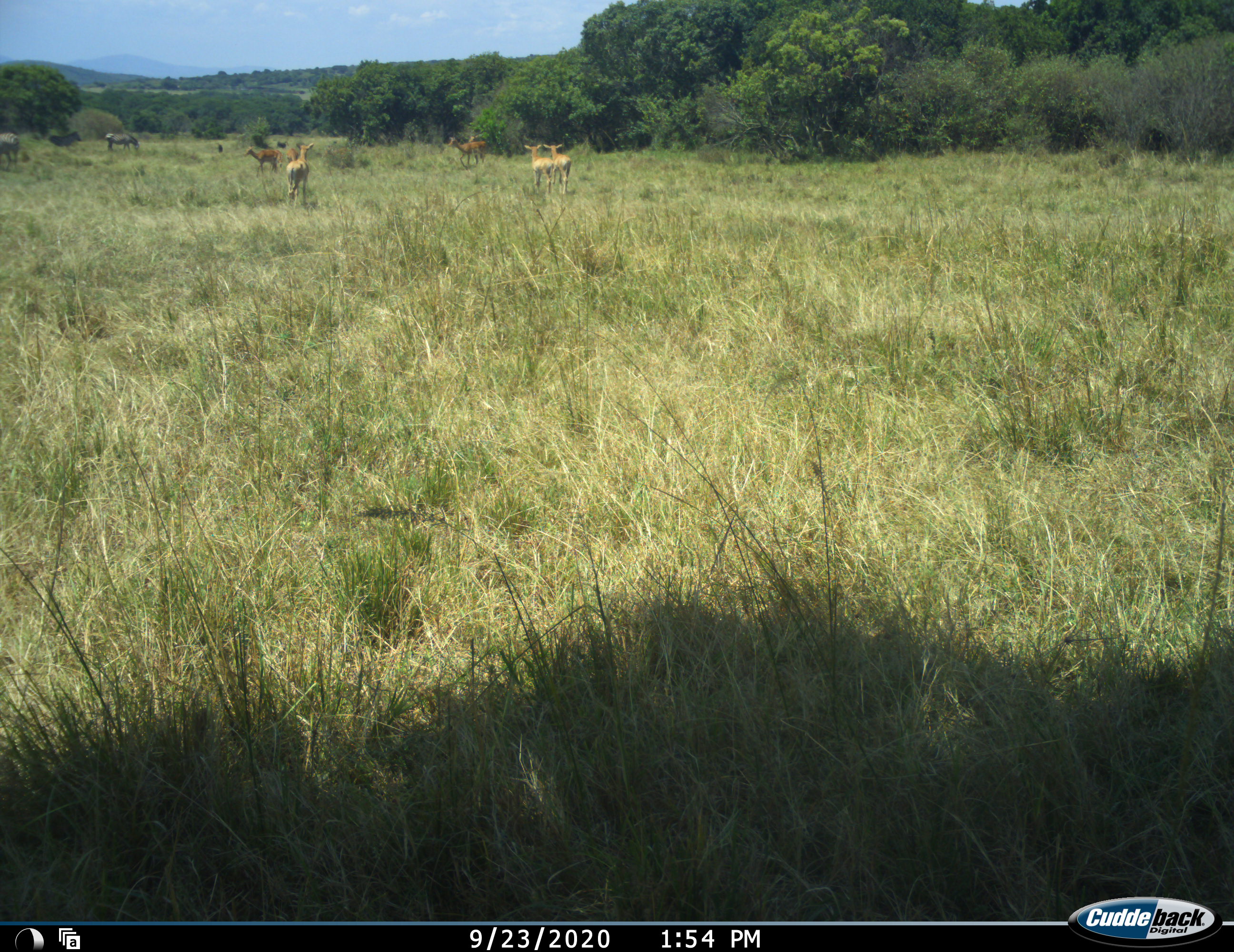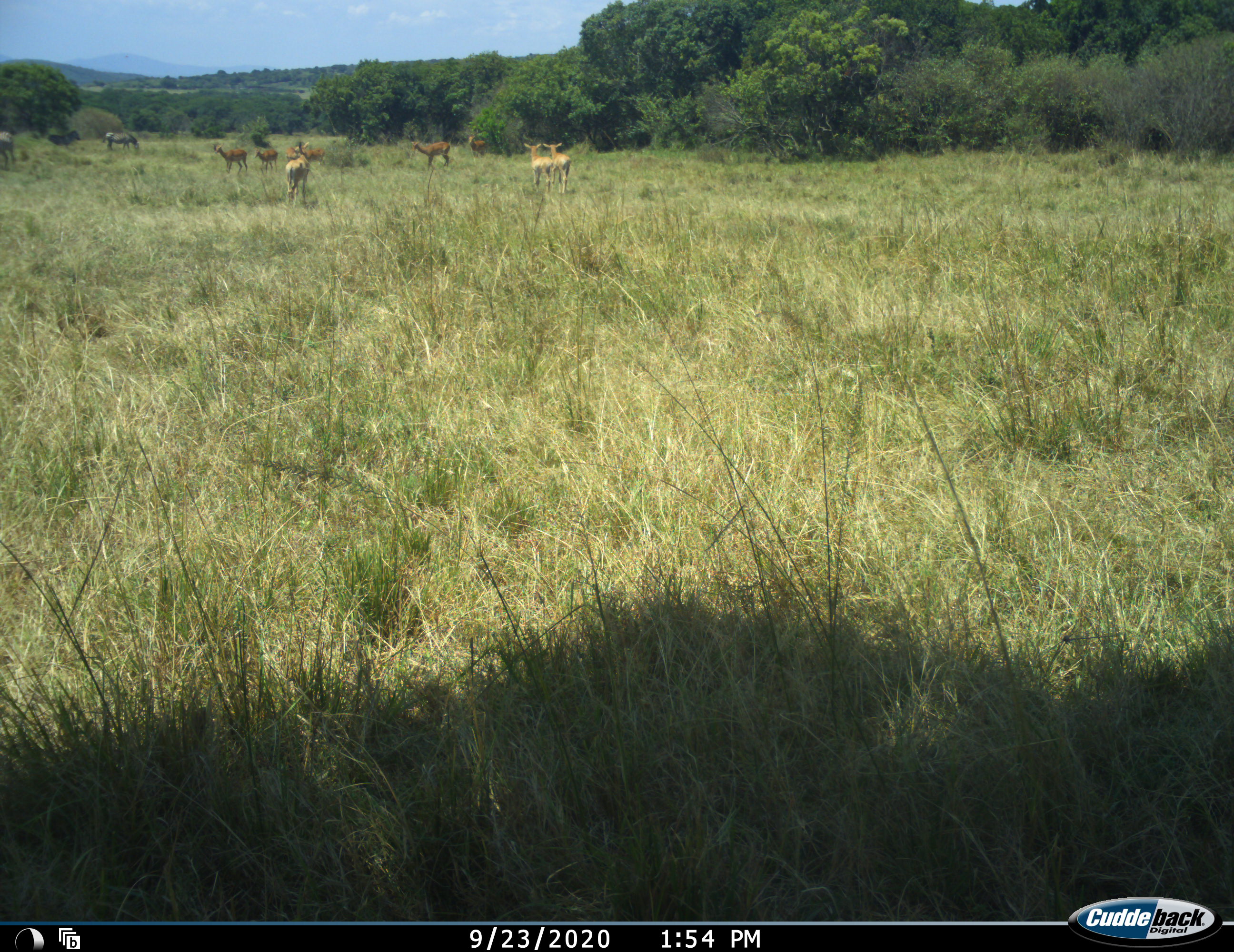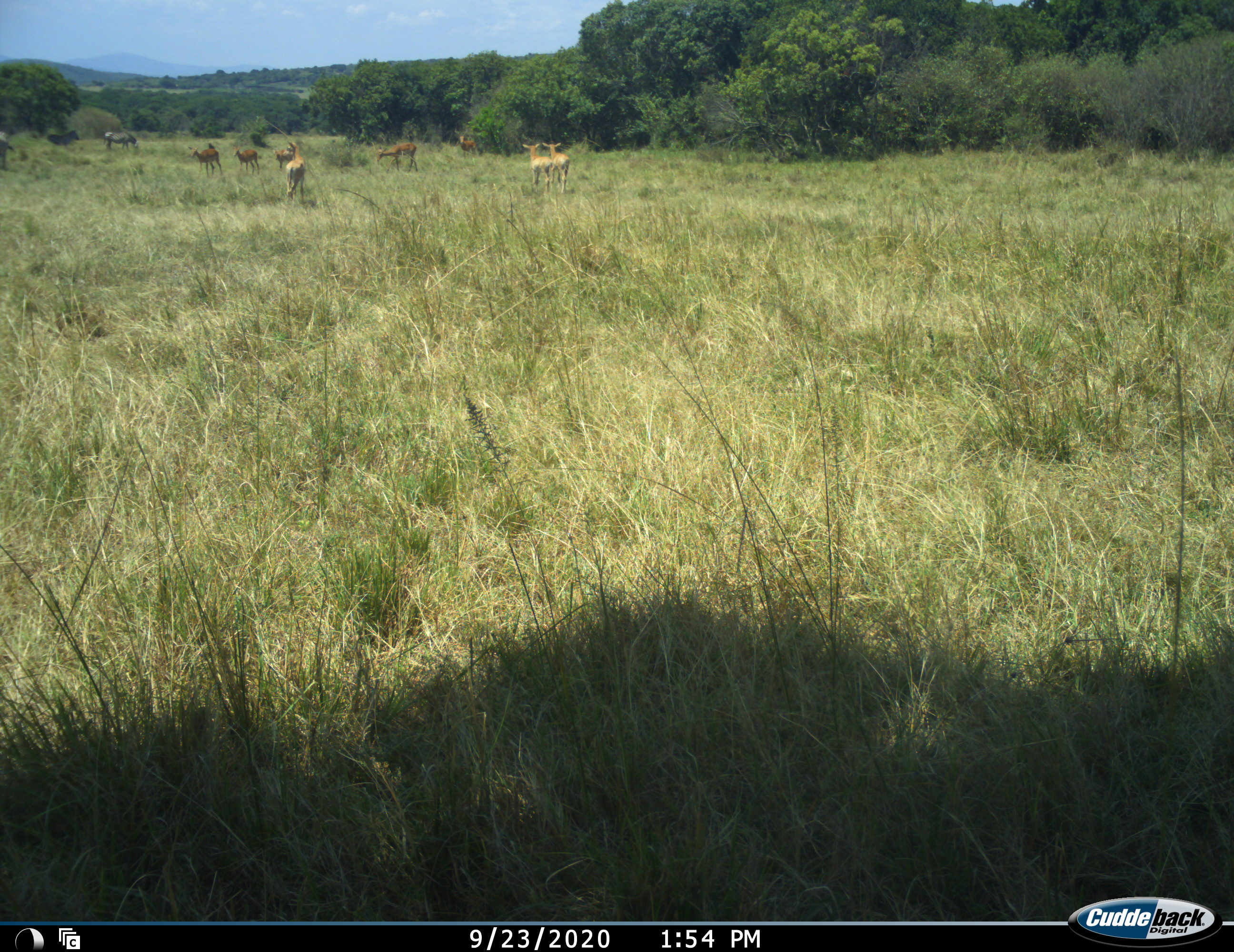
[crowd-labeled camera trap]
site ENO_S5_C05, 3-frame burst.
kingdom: Animalia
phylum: Chordata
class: Mammalia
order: Artiodactyla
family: Bovidae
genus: Aepyceros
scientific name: Aepyceros melampus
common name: impala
Impala (Aepyceros melampus), count 8. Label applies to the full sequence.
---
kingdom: Animalia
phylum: Chordata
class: Mammalia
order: Perissodactyla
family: Equidae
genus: Equus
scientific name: Equus quagga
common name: plains zebra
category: zebraplains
Zebraplains (plains zebra) (Equus quagga), count 3. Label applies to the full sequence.